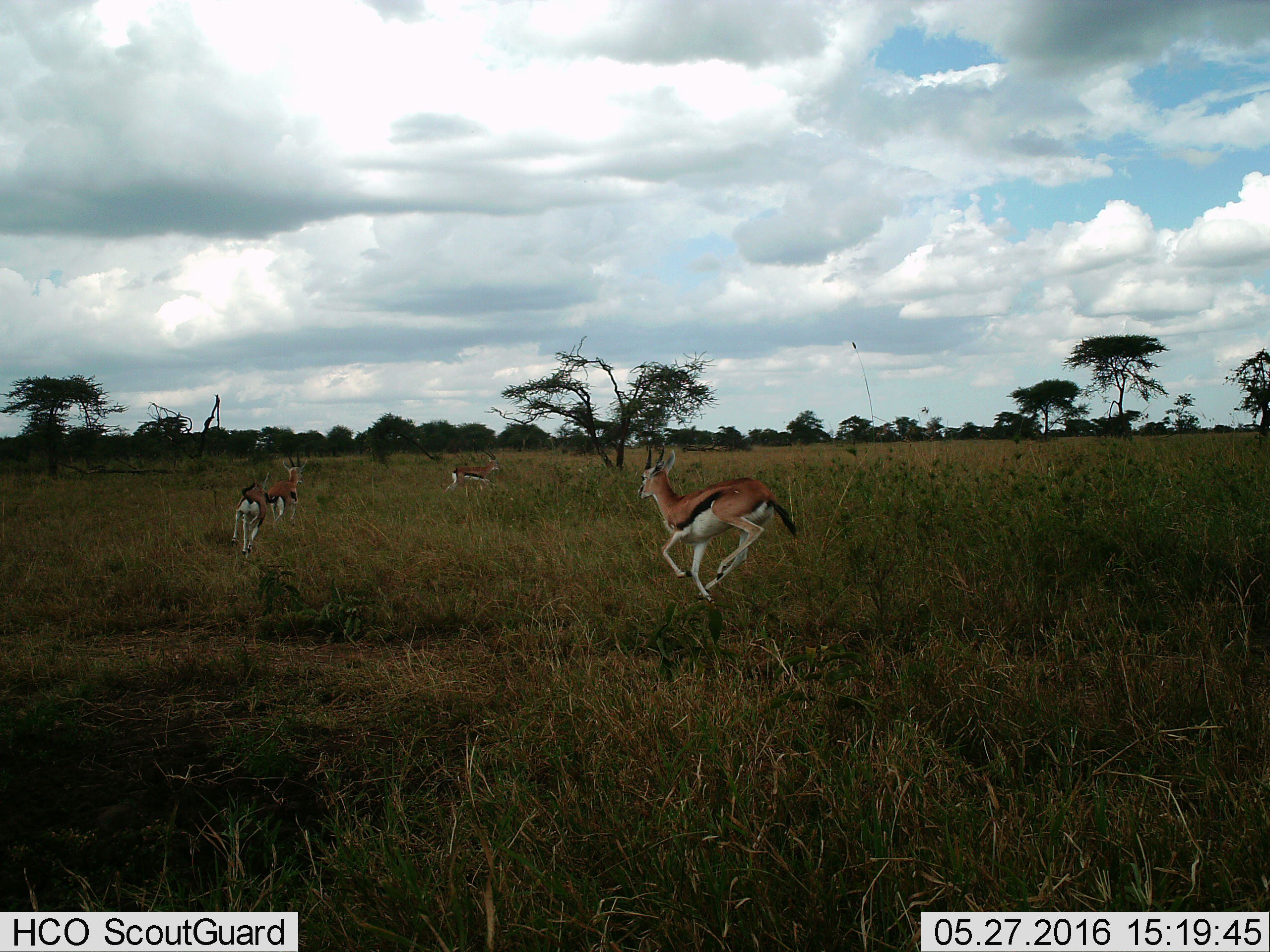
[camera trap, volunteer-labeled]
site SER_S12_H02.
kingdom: Animalia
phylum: Chordata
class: Mammalia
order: Artiodactyla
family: Bovidae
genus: Eudorcas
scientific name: Eudorcas thomsonii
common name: thomson's gazelle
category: gazellethomsons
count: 4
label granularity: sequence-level